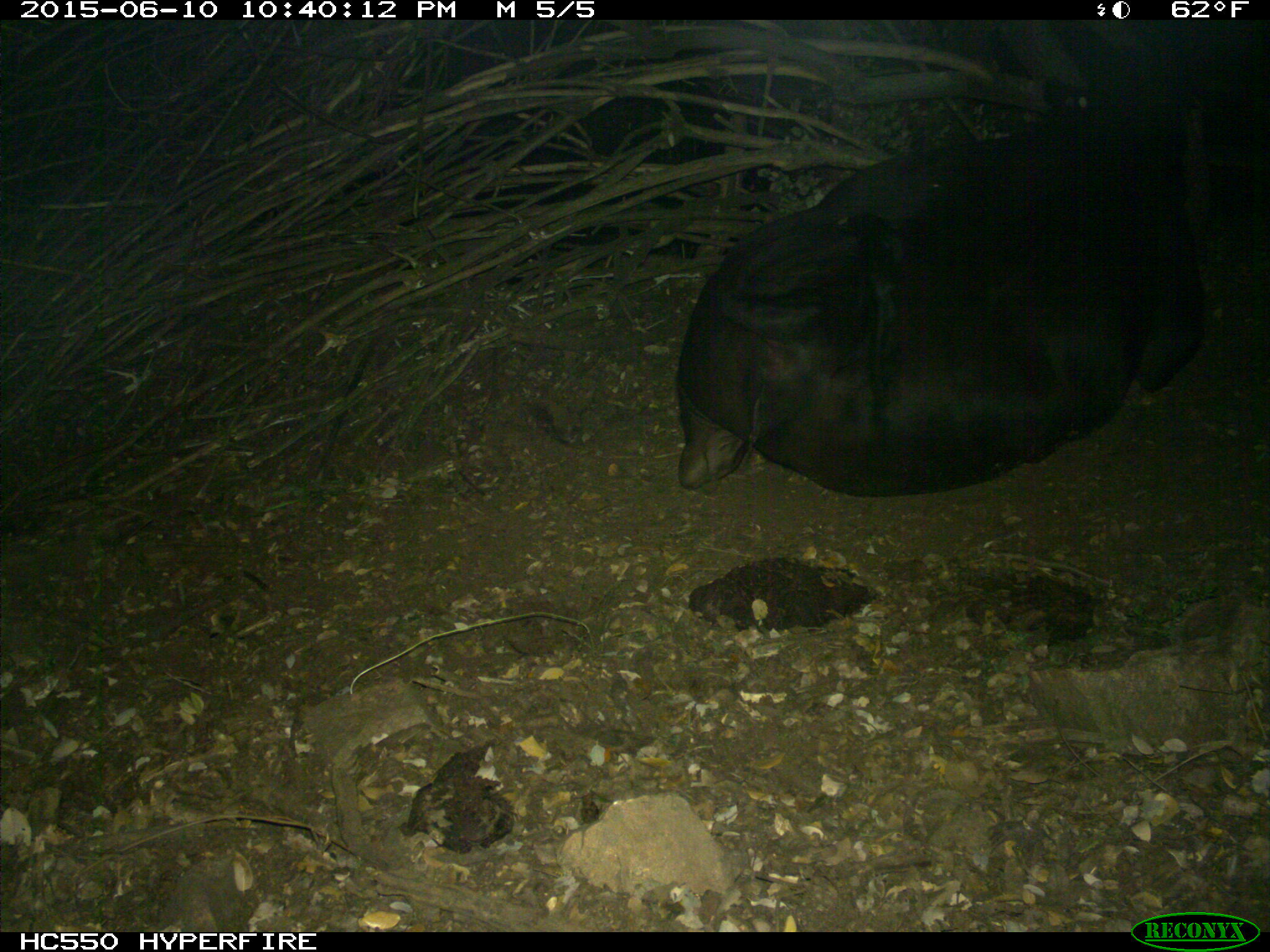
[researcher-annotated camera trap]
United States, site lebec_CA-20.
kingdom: Animalia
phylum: Chordata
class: Mammalia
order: Artiodactyla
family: Bovidae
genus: Bos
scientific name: Bos taurus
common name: domestic cow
Bos taurus (domestic cow).